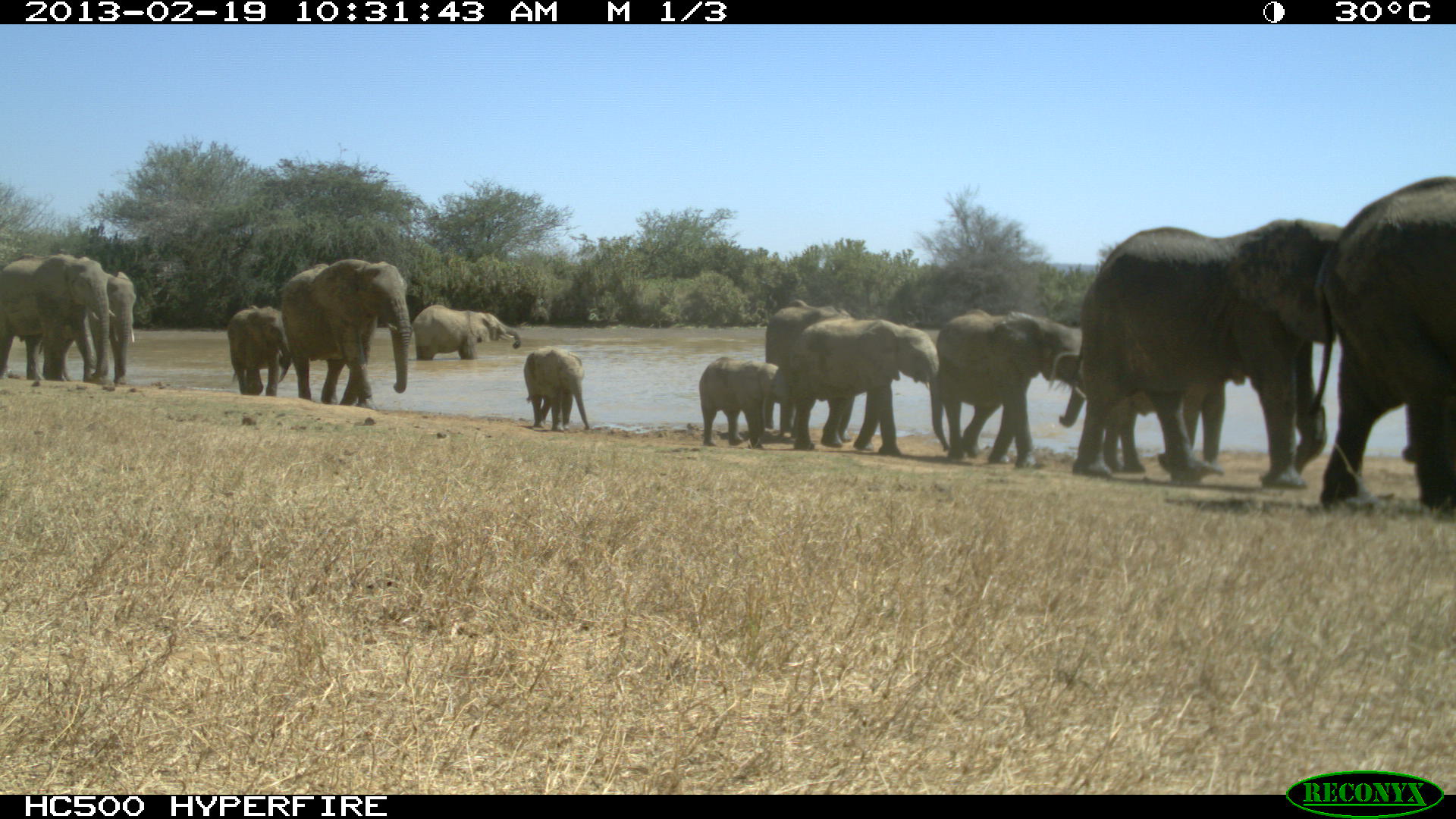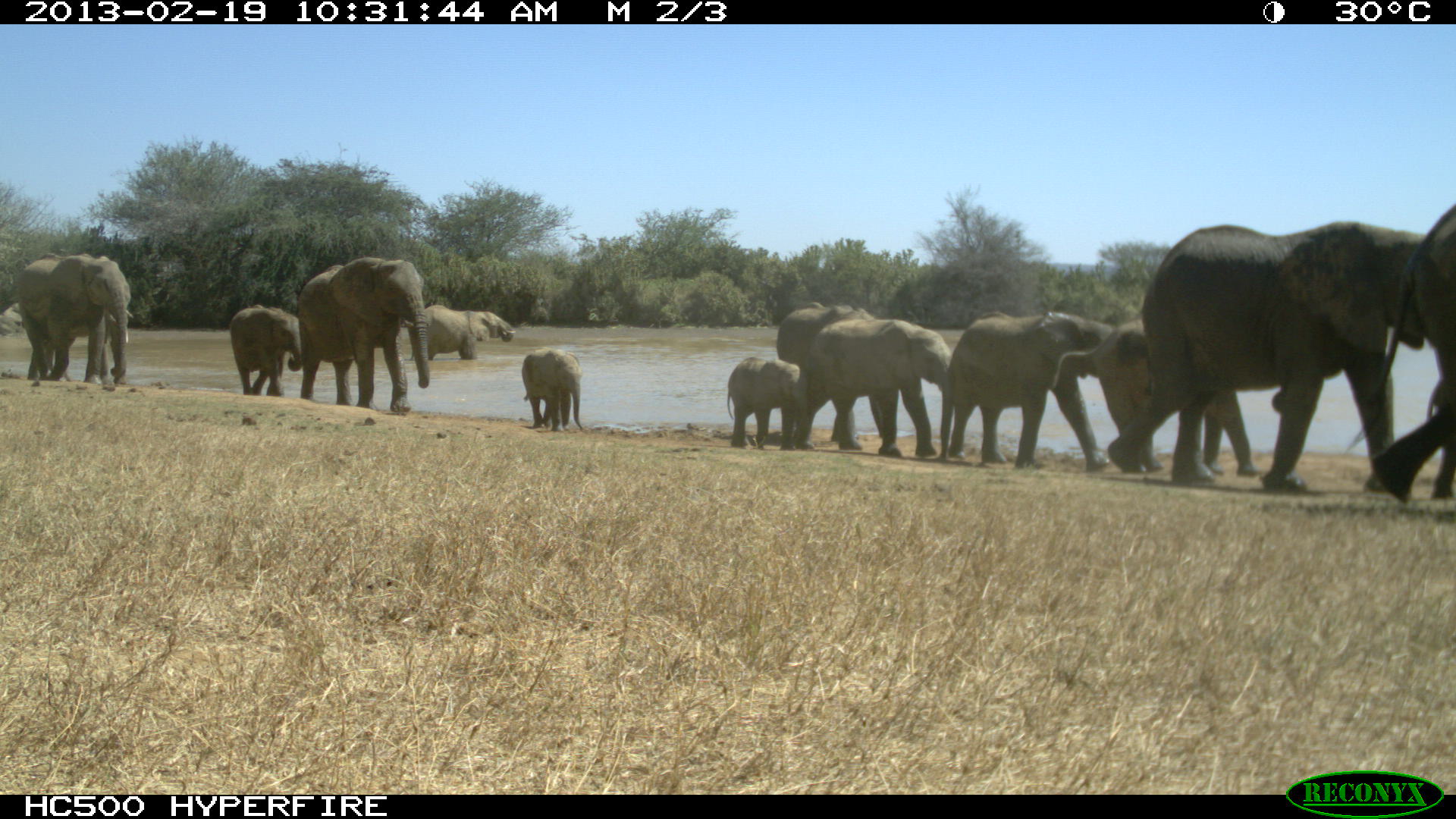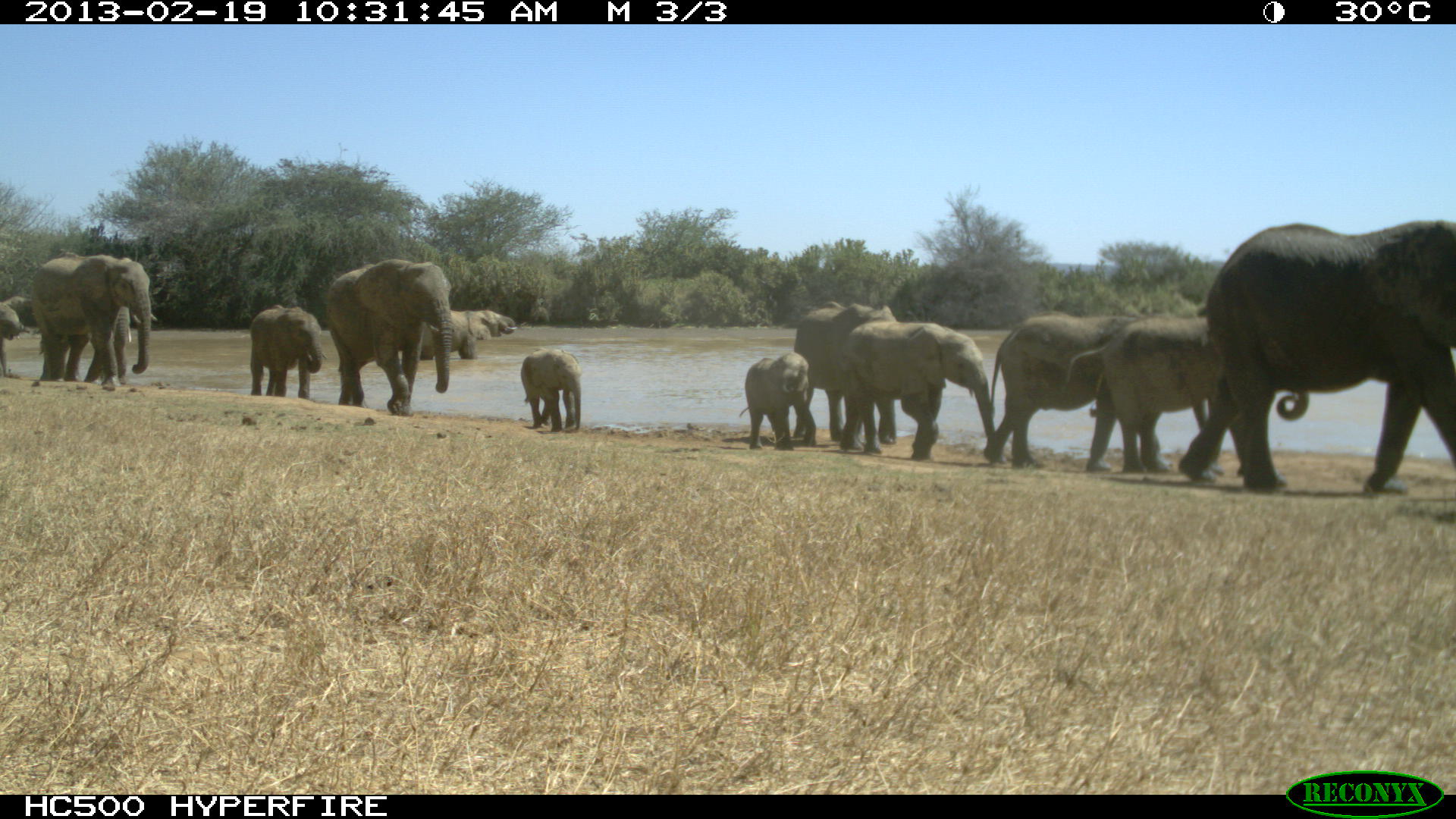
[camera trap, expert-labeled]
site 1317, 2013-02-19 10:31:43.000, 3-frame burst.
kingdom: Animalia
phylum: Chordata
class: Mammalia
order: Proboscidea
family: Elephantidae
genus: Loxodonta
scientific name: Loxodonta africana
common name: african bush elephant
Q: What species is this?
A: Loxodonta africana (african bush elephant).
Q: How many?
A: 13.